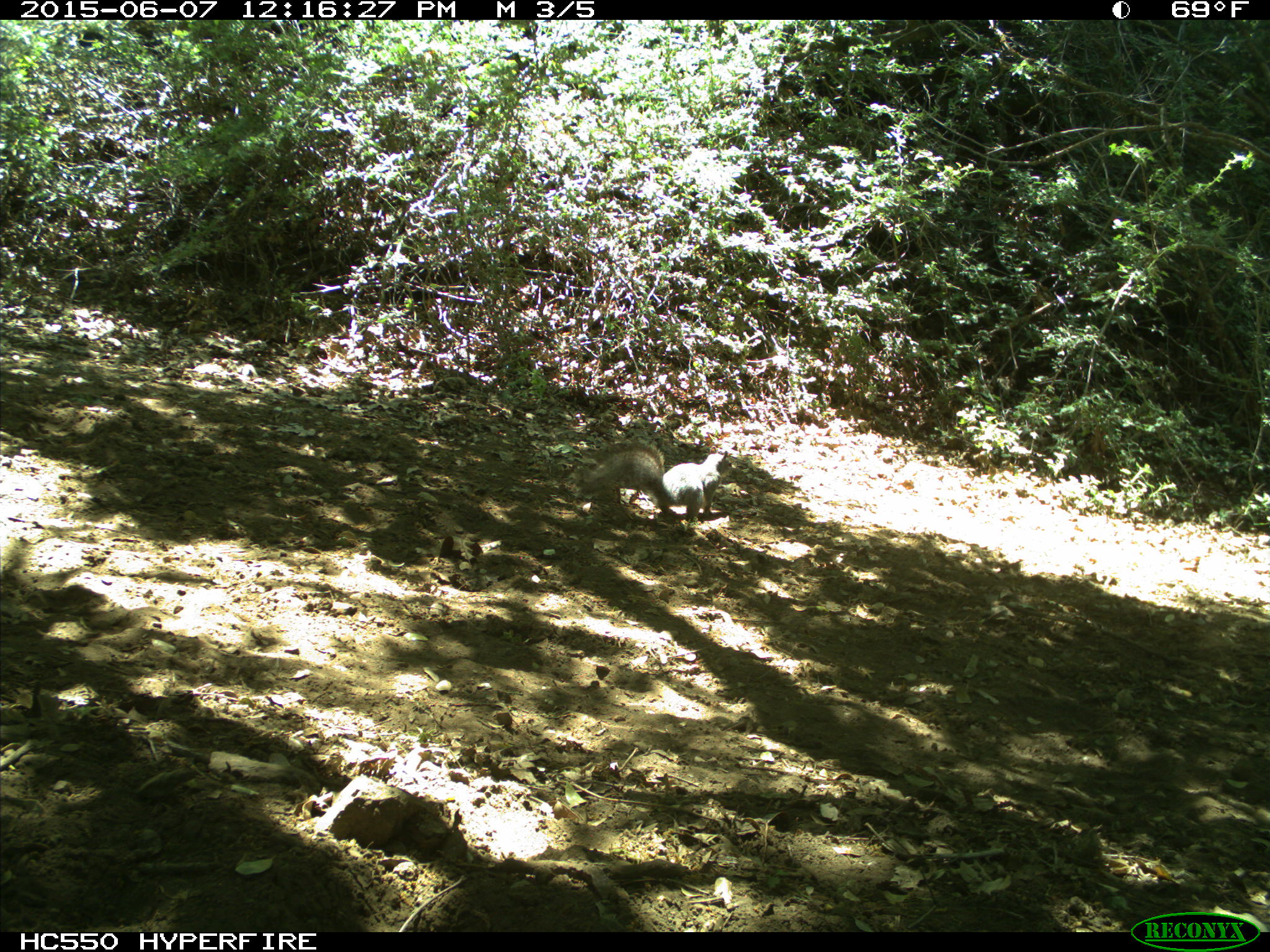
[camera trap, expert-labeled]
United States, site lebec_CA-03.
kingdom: Animalia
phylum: Chordata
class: Mammalia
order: Rodentia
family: Sciuridae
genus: Sciurus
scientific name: Sciurus carolinensis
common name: eastern gray squirrel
Sciurus carolinensis (eastern gray squirrel).